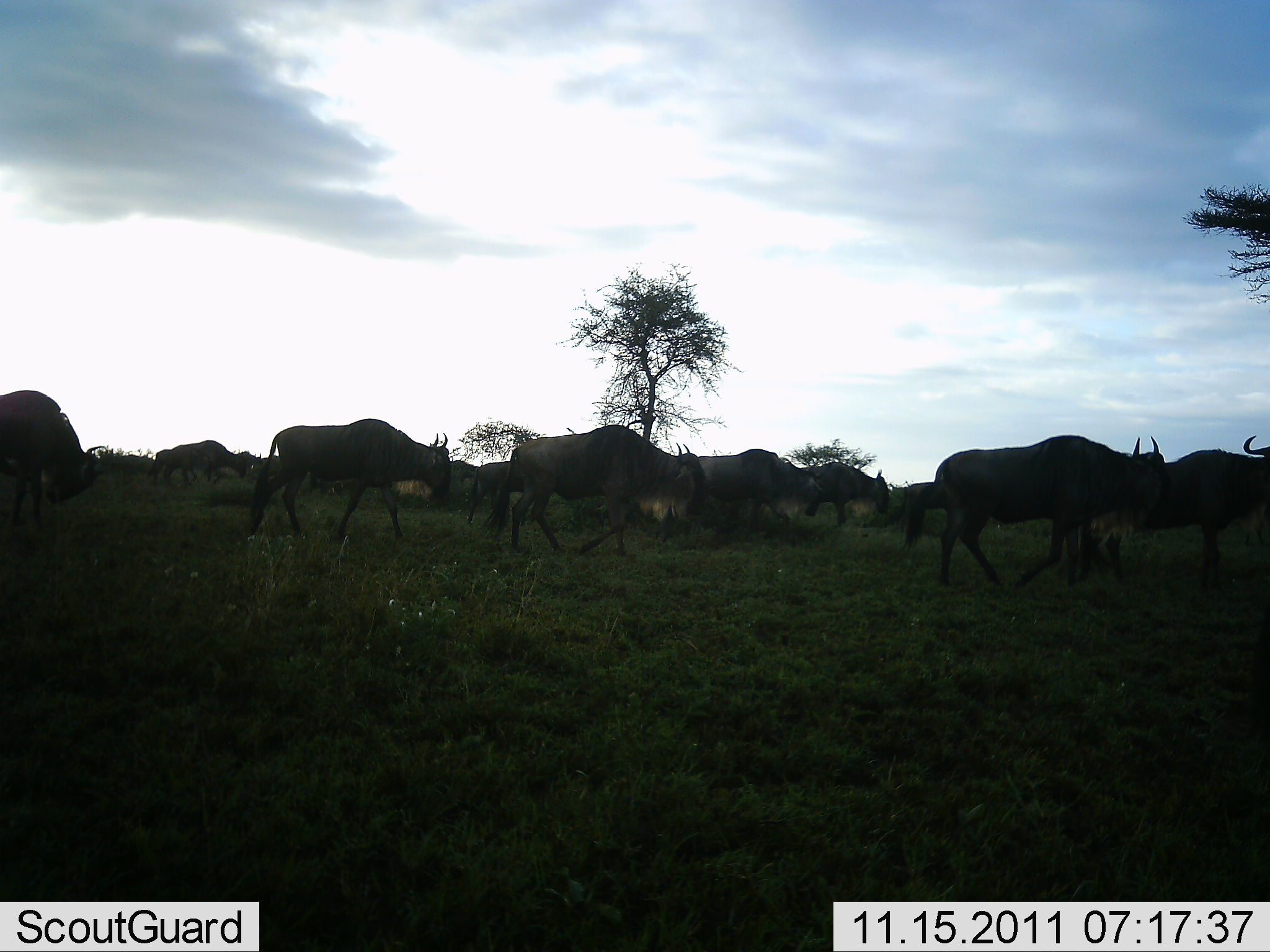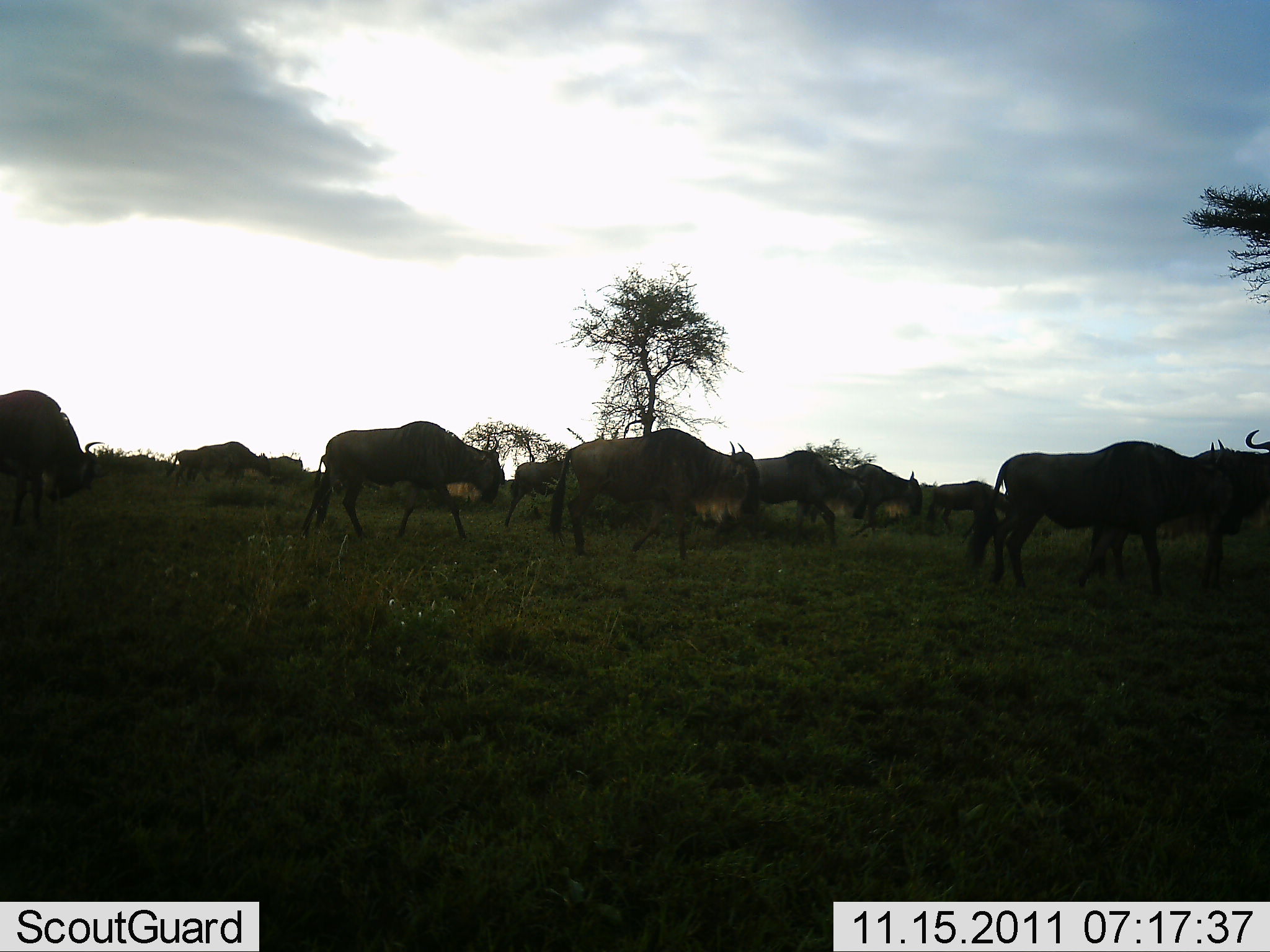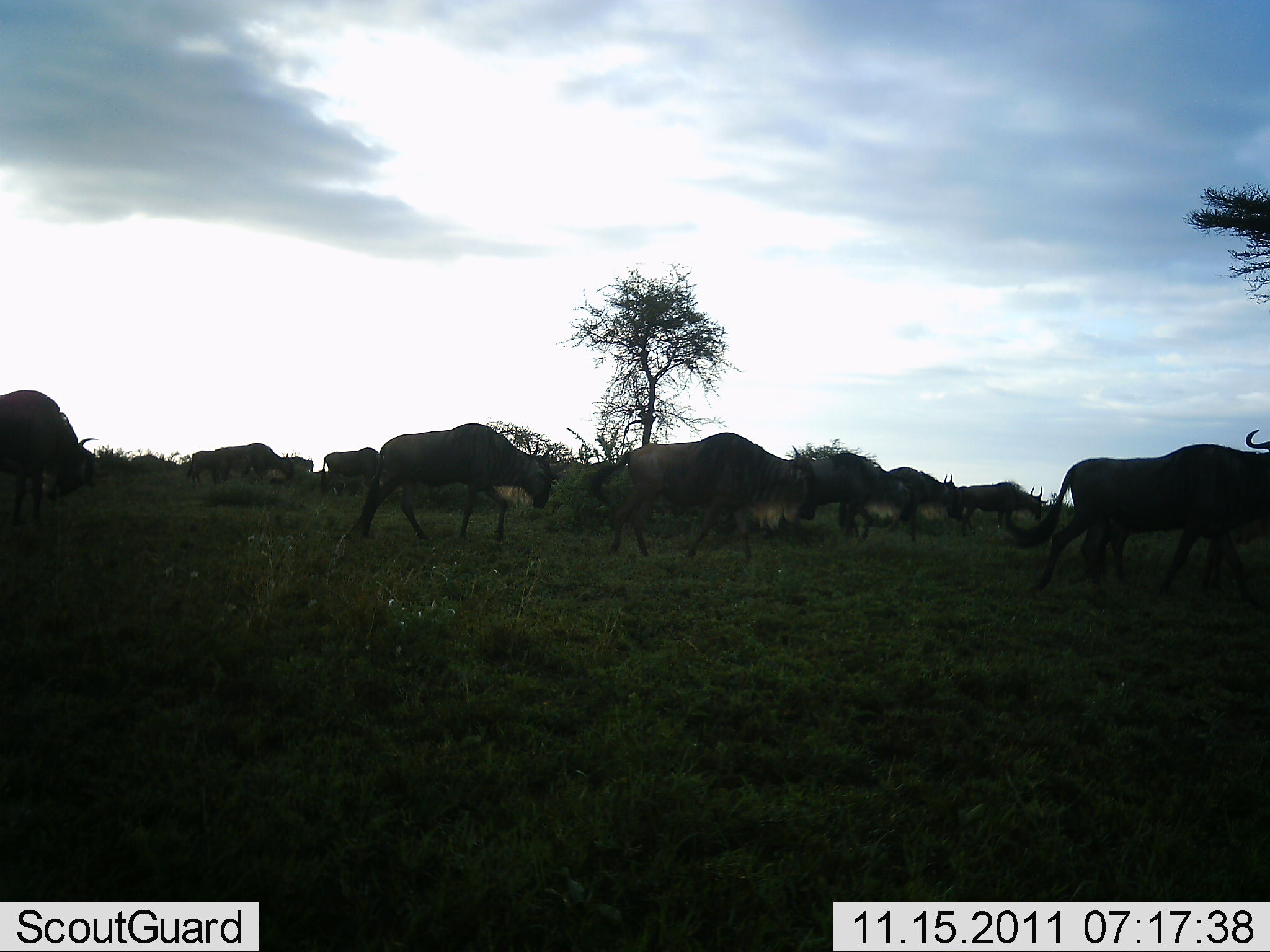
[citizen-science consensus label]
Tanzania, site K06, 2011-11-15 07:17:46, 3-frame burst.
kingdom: Animalia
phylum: Chordata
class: Mammalia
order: Artiodactyla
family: Bovidae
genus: Connochaetes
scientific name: Connochaetes taurinus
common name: blue wildebeest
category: wildebeest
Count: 11-50.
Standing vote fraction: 0%.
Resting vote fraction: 0%.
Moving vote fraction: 100%.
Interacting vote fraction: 0%.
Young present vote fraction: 0%.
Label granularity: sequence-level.